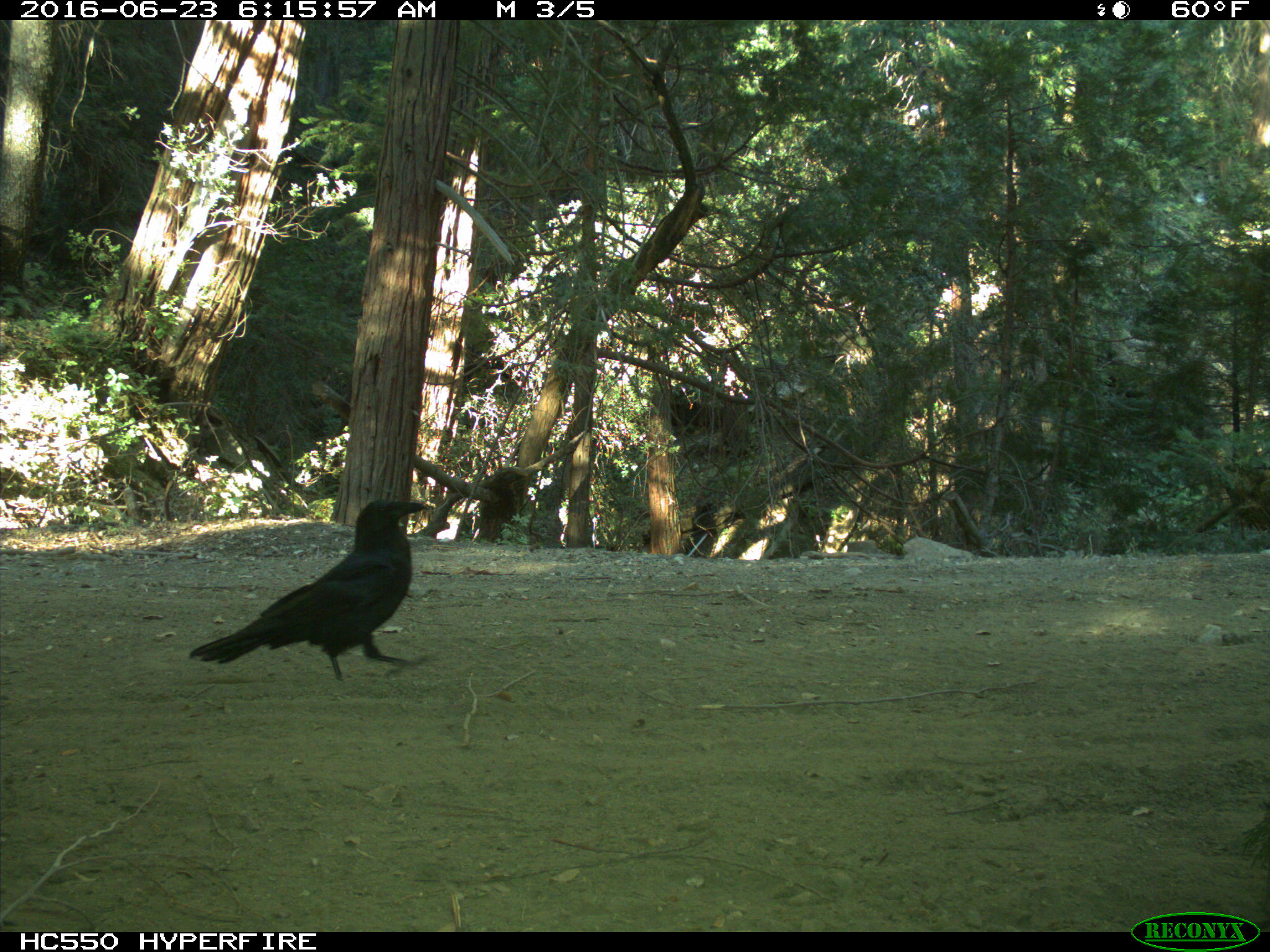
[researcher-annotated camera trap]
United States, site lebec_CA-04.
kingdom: Animalia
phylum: Chordata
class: Aves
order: Passeriformes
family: Corvidae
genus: Corvus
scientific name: Corvus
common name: crows and ravens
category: unidentified corvus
Unidentified corvus (crows and ravens) (Corvus).